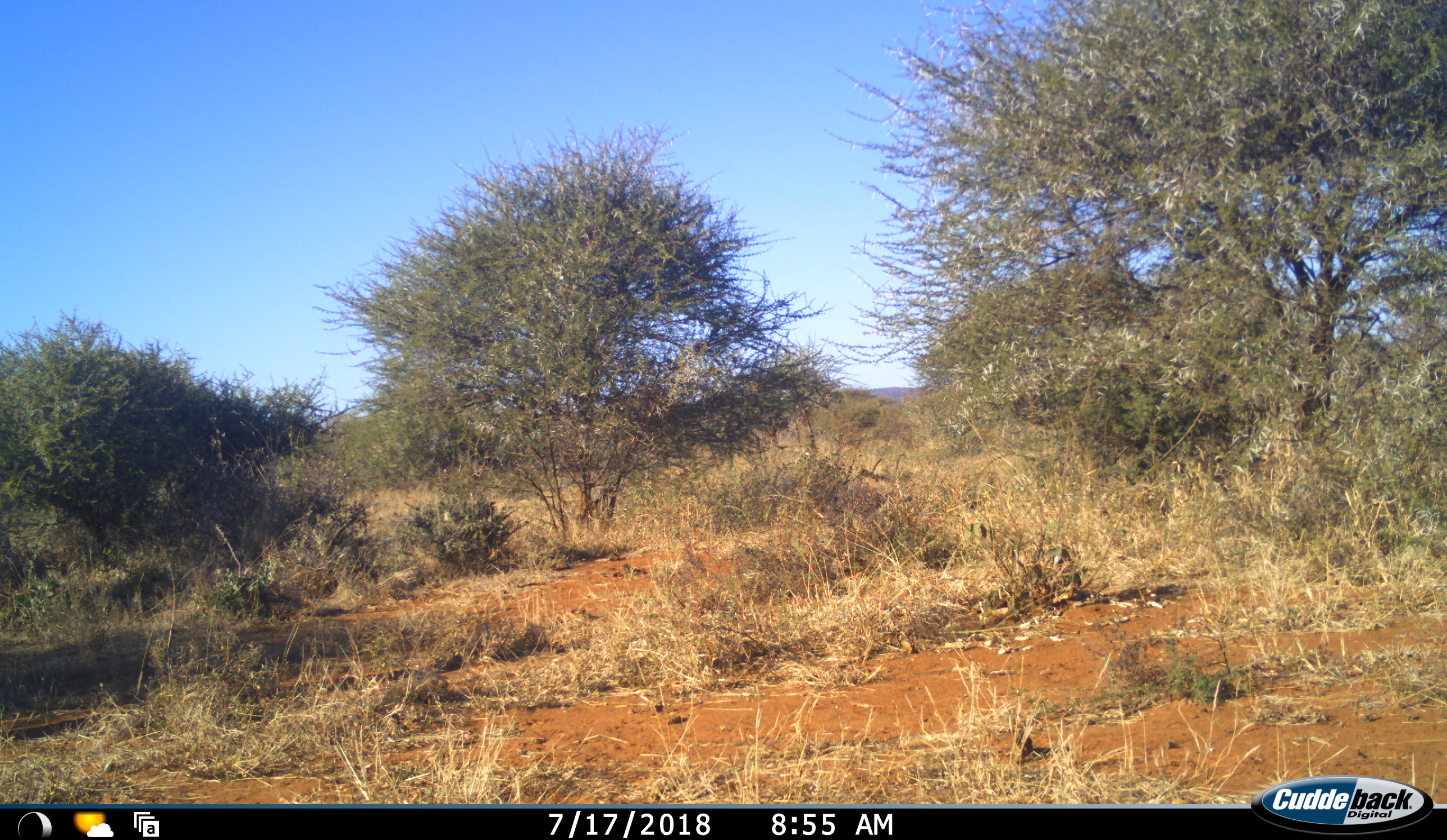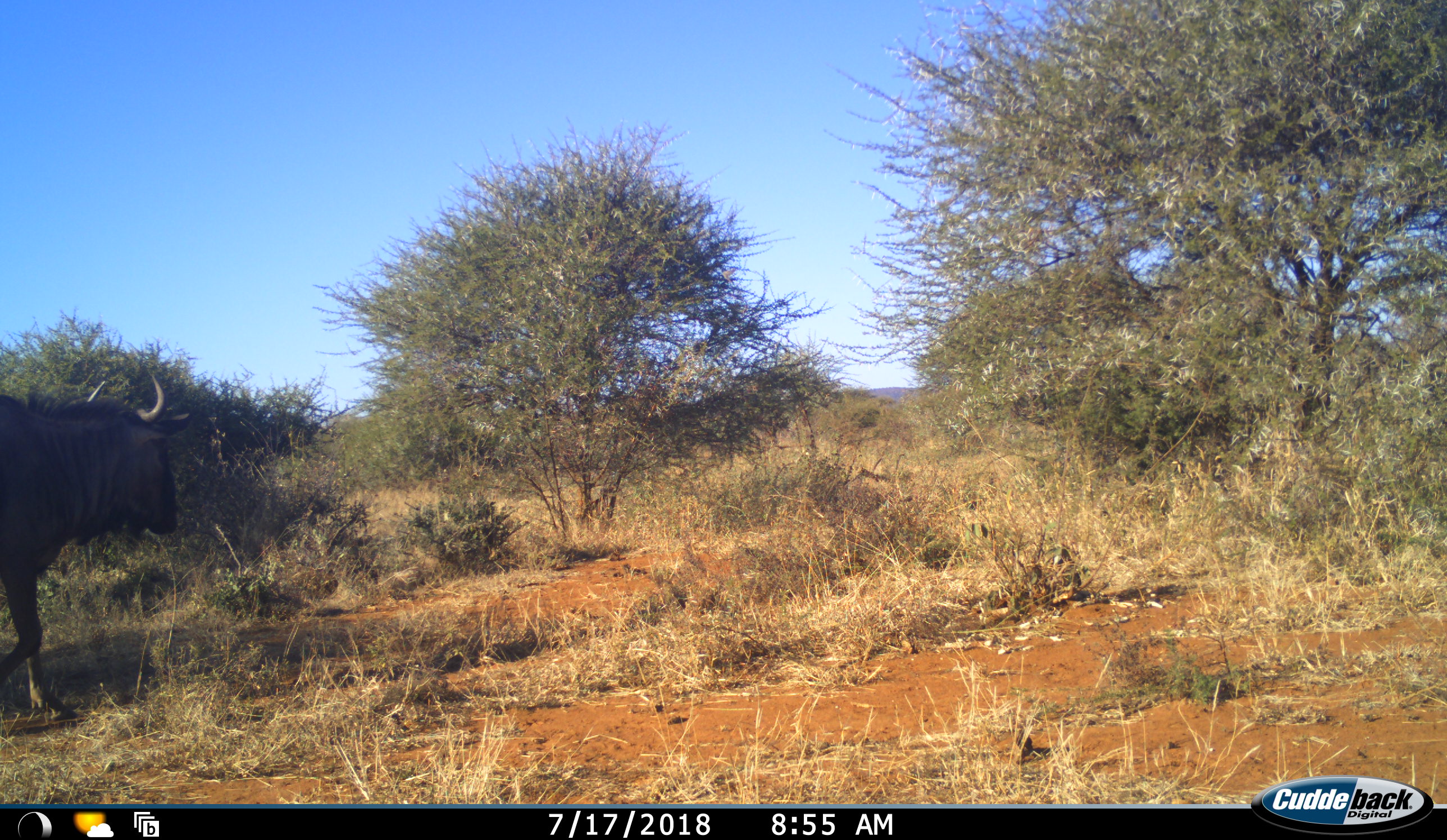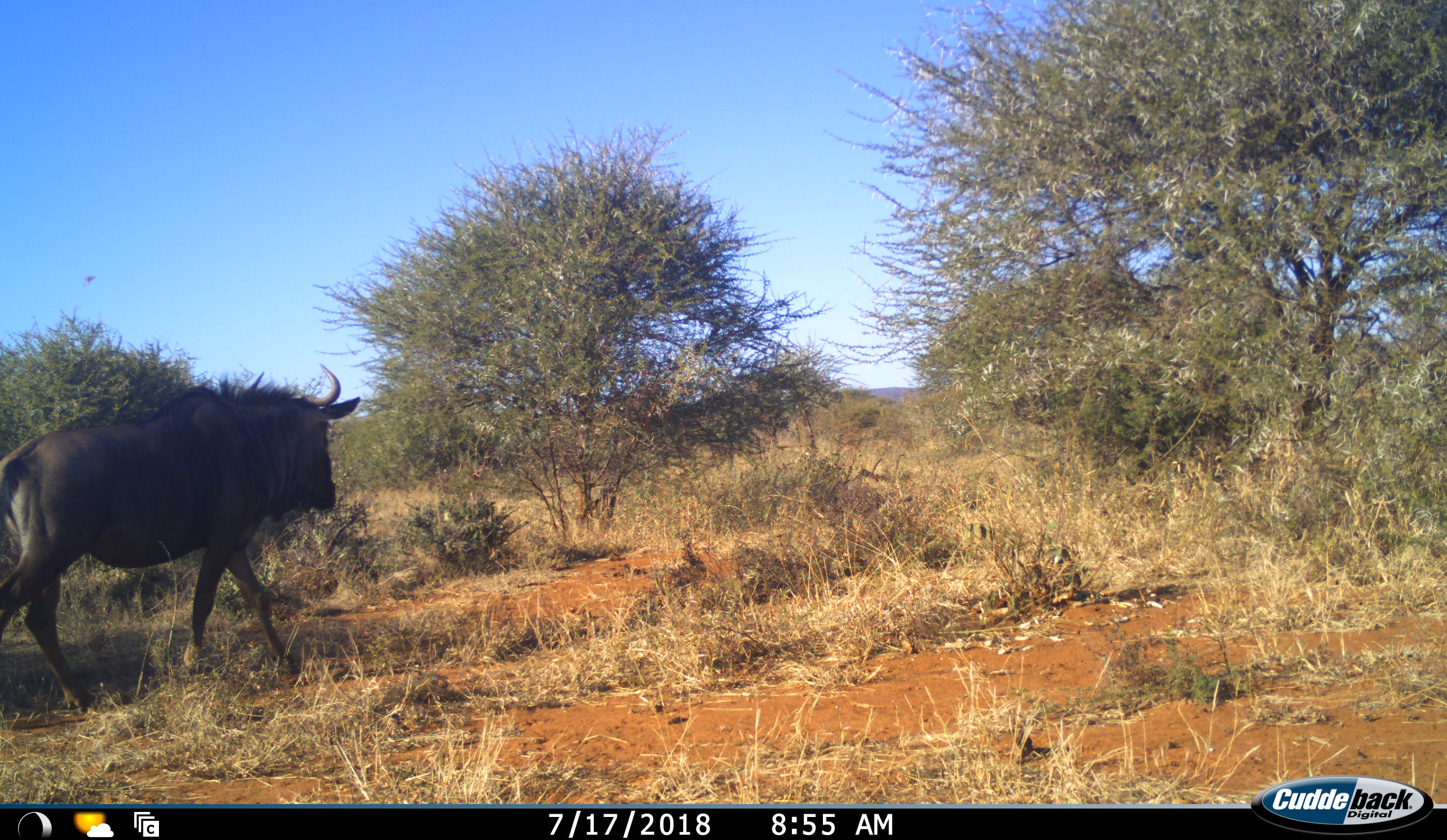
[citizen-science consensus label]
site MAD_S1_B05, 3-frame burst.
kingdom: Animalia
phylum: Chordata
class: Mammalia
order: Artiodactyla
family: Bovidae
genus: Connochaetes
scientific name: Connochaetes taurinus taurinus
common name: blue wildebeest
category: wildebeestblue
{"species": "wildebeestblue (blue wildebeest) (Connochaetes taurinus taurinus)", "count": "1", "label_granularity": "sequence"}